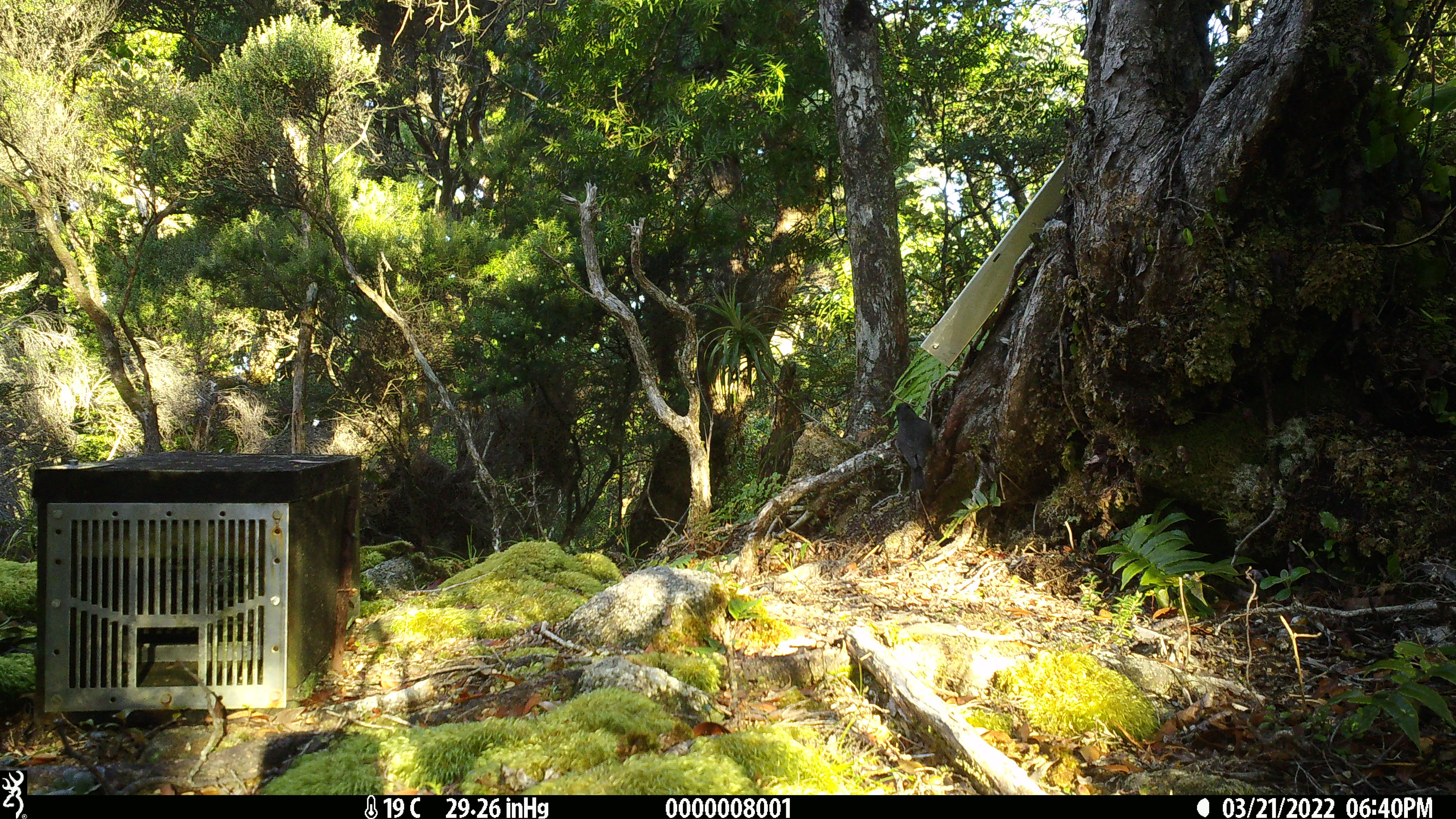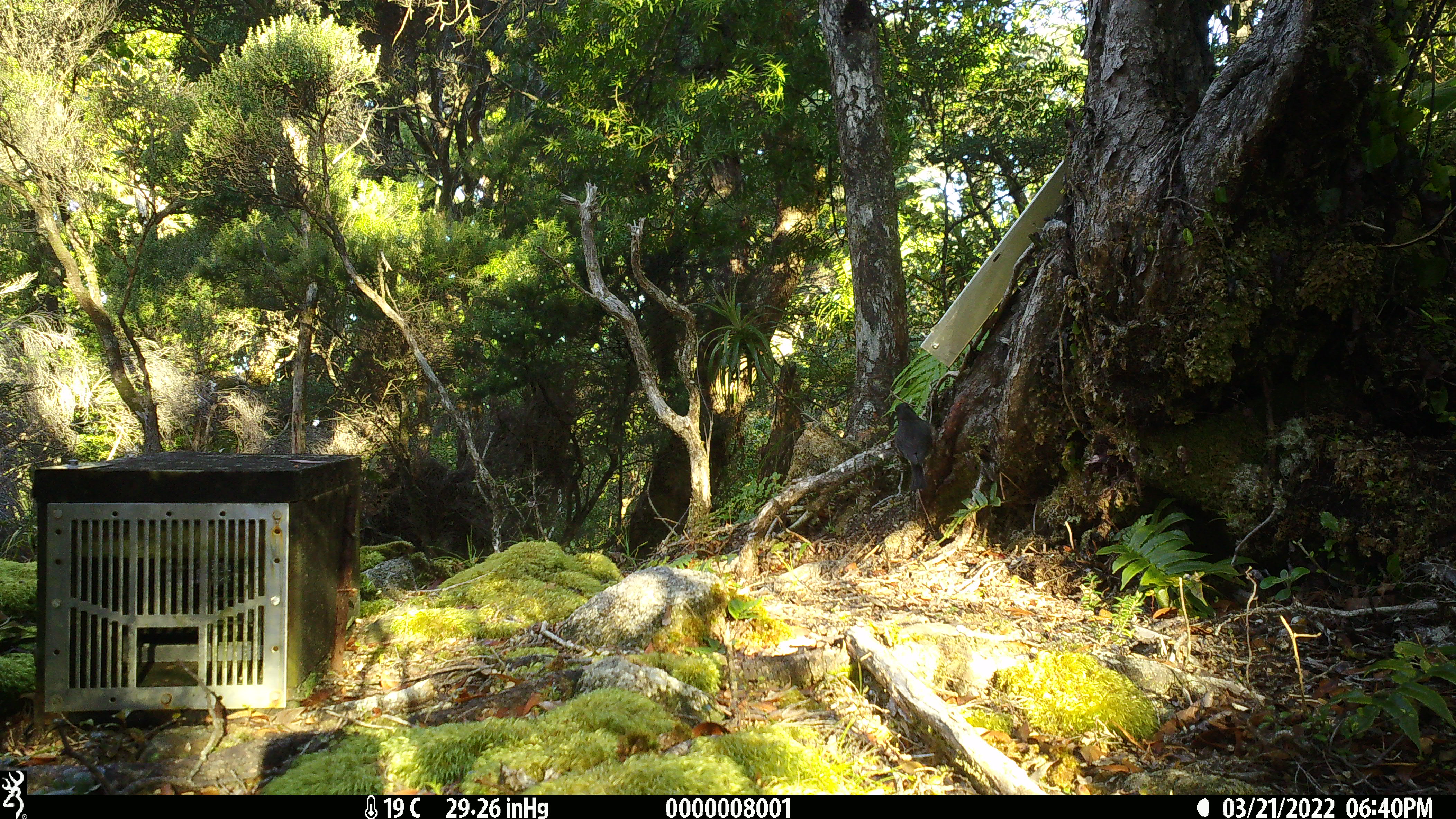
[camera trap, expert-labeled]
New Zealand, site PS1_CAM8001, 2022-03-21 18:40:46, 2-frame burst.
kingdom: Animalia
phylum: Chordata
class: Aves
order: Passeriformes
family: Petroicidae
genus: Petroica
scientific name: Petroica australis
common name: new zealand robin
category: robin